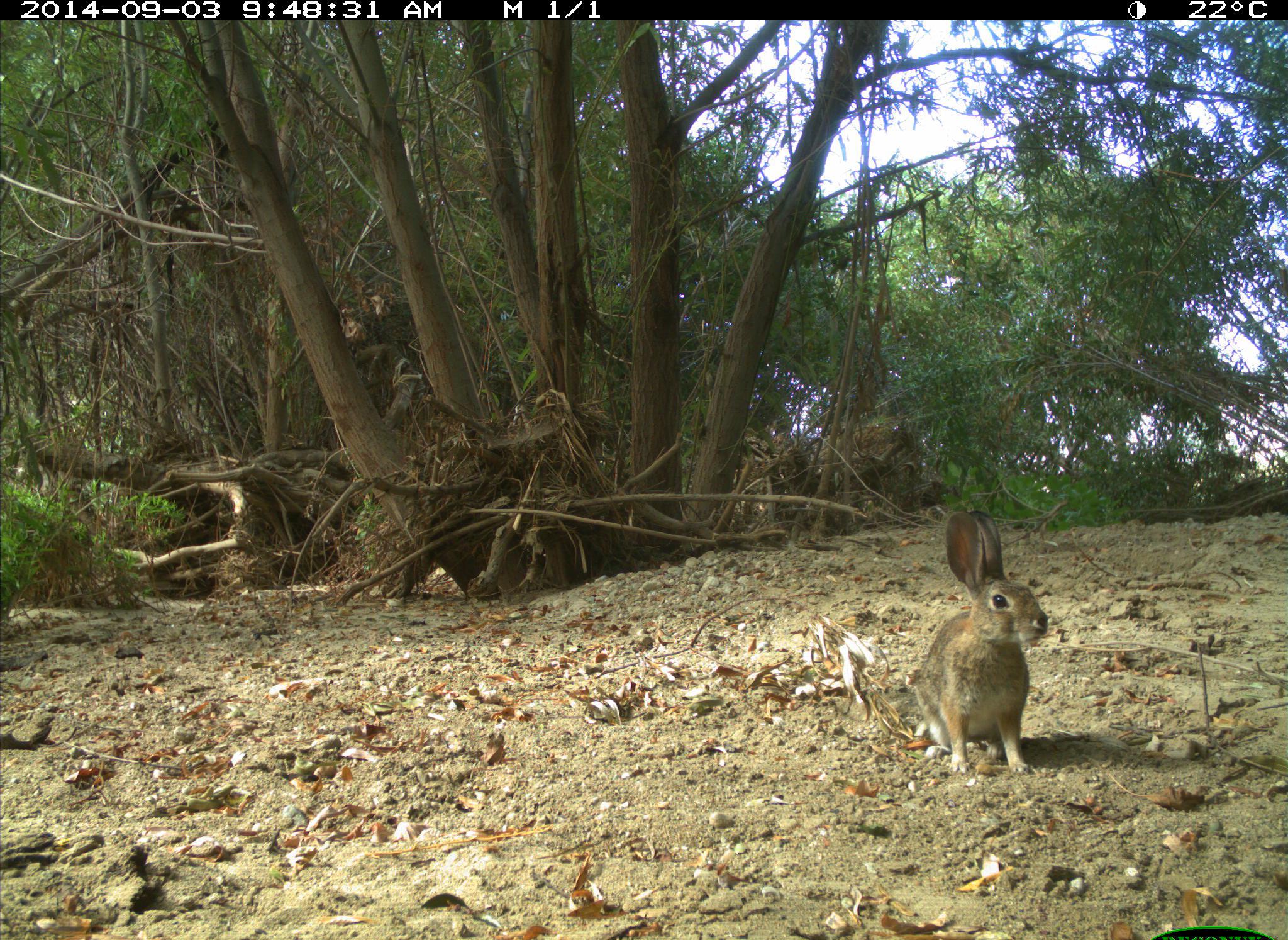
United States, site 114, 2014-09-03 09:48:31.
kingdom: Animalia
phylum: Chordata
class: Mammalia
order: Lagomorpha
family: Leporidae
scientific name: Leporidae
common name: rabbits and hares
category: rabbit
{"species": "rabbit (rabbits and hares) (Leporidae)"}